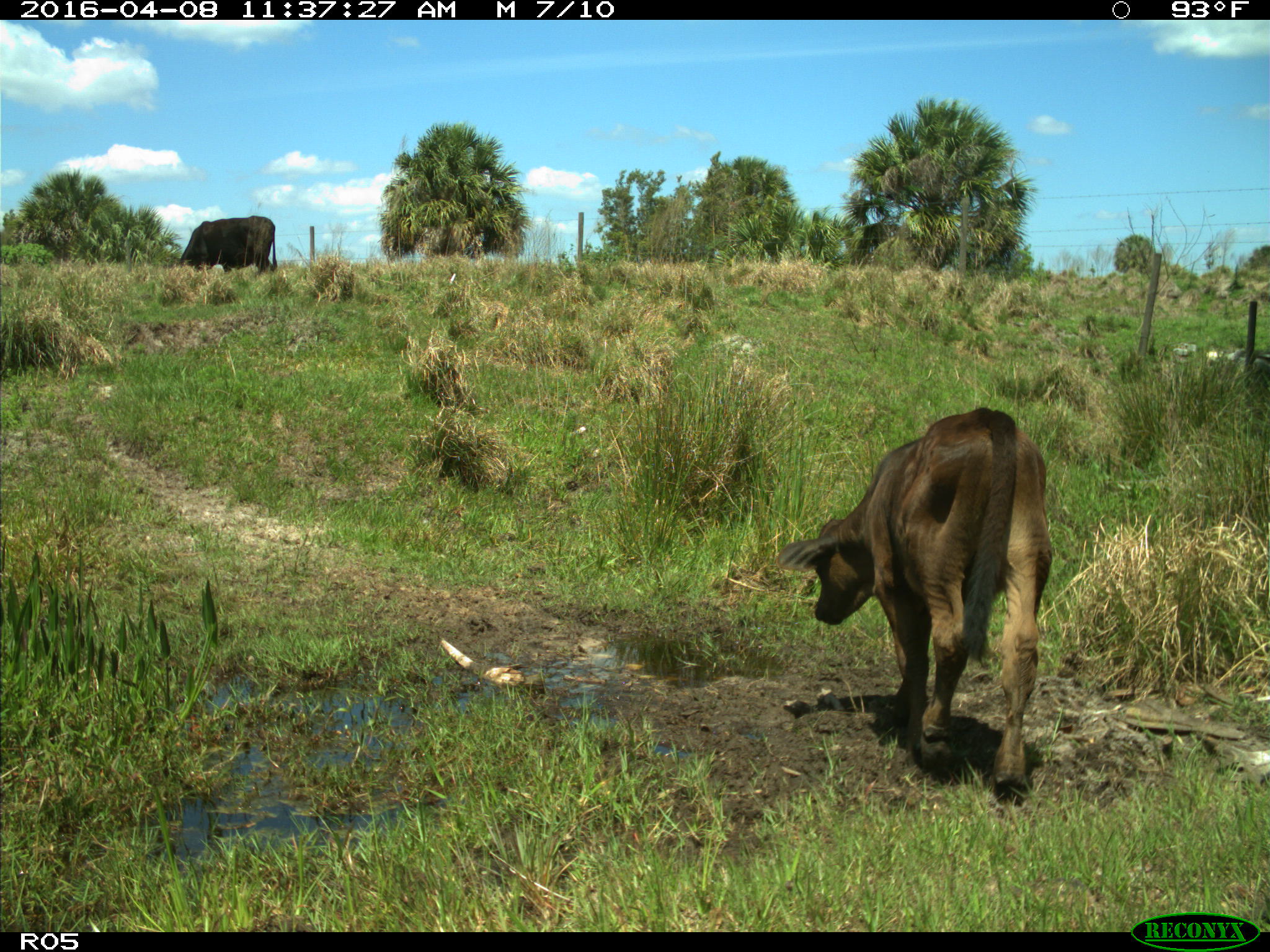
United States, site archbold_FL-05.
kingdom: Animalia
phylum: Chordata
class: Mammalia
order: Artiodactyla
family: Bovidae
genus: Bos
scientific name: Bos taurus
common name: domestic cow